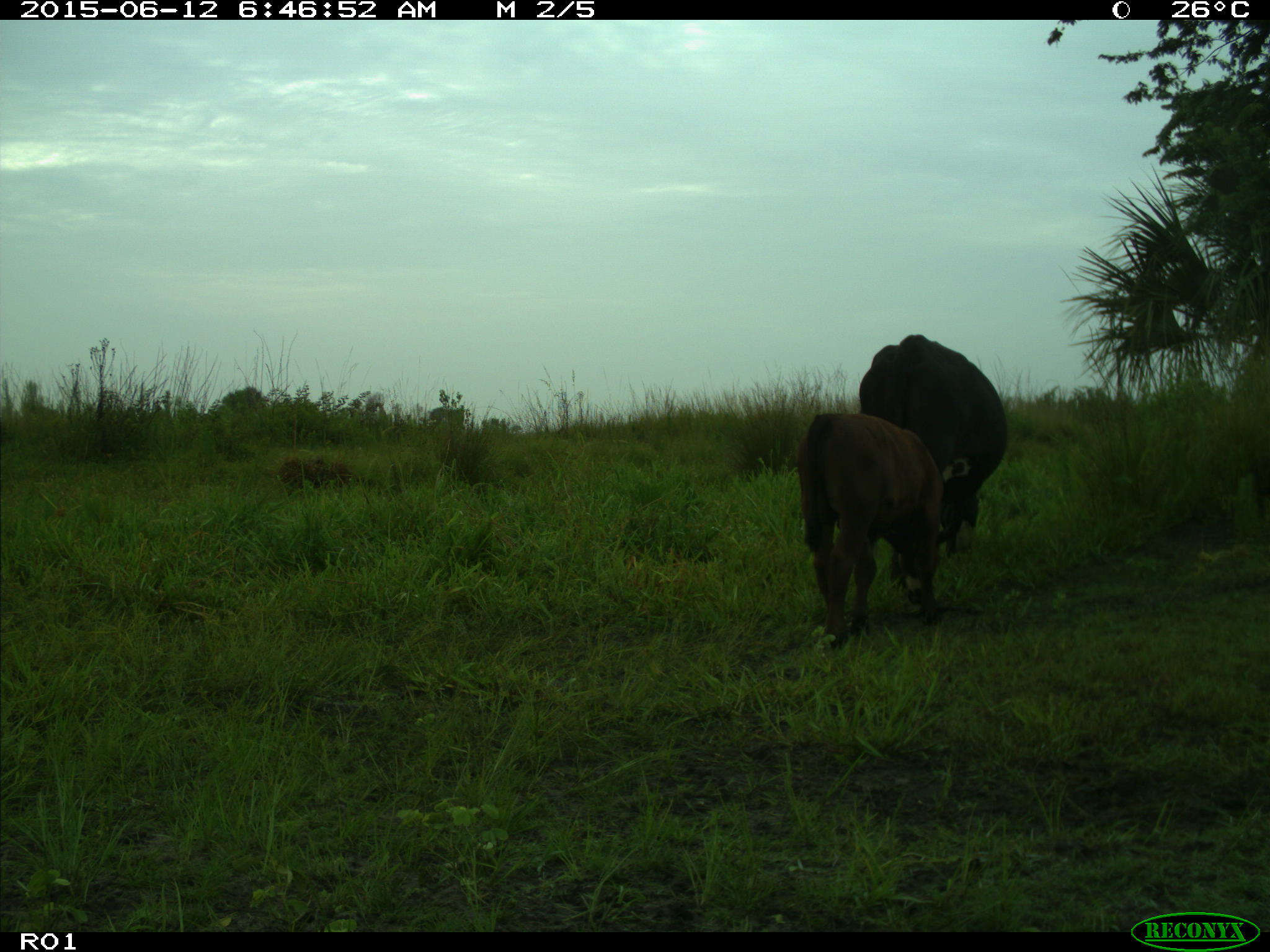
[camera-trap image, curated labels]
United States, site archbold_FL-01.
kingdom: Animalia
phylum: Chordata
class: Mammalia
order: Artiodactyla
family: Bovidae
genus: Bos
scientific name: Bos taurus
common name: domestic cow